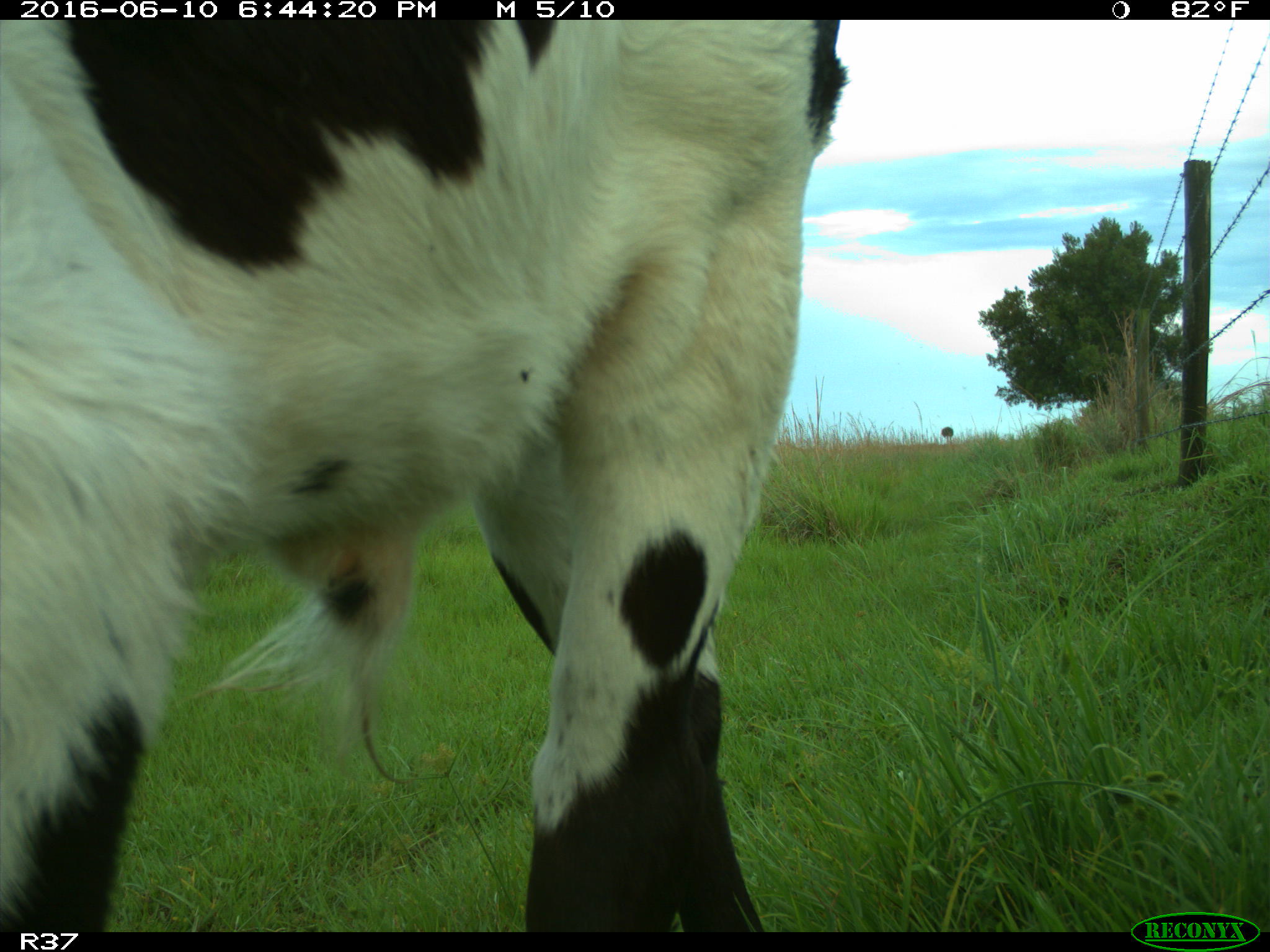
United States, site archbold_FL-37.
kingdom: Animalia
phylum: Chordata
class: Mammalia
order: Artiodactyla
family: Bovidae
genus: Bos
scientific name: Bos taurus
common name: domestic cow